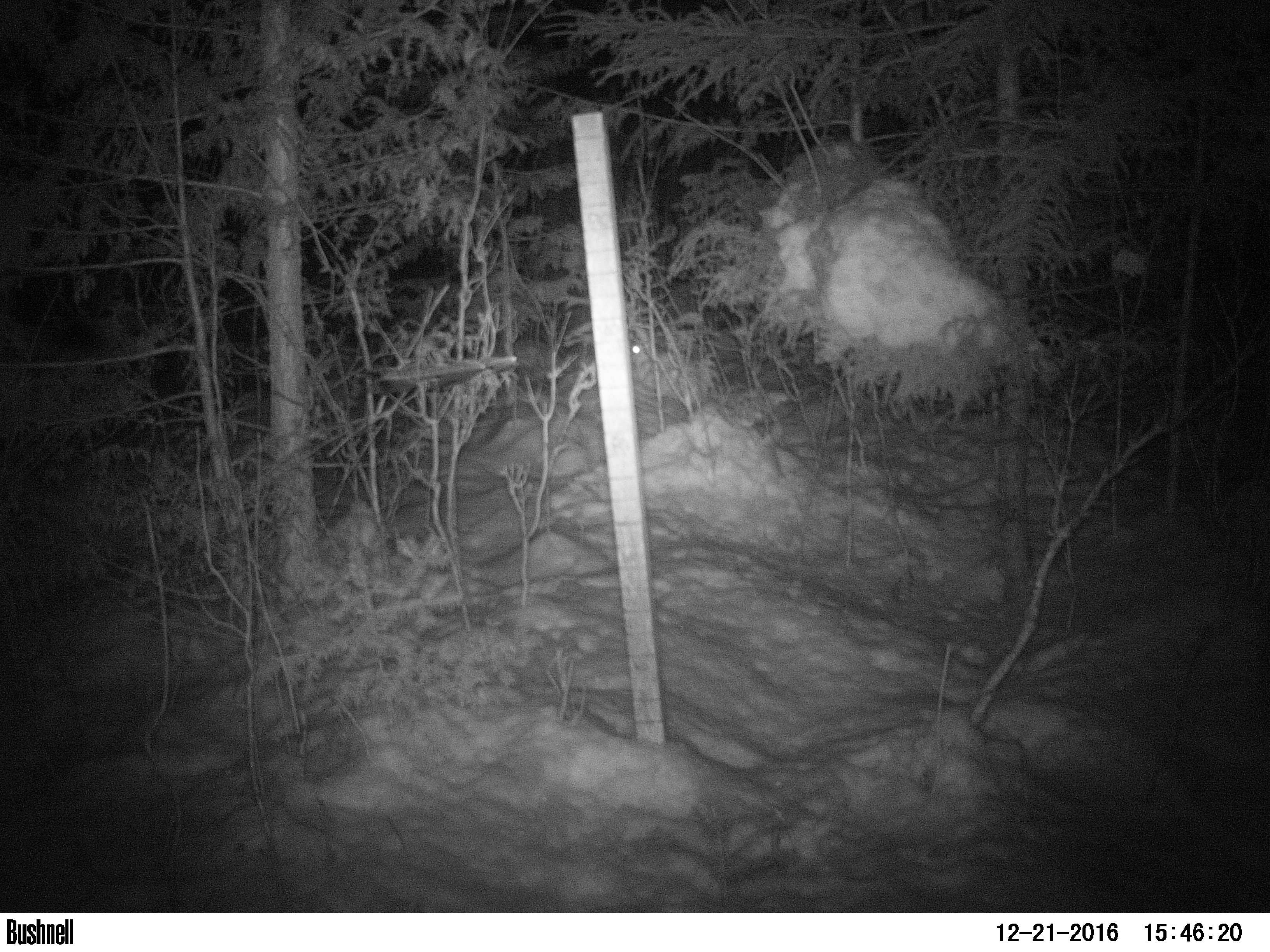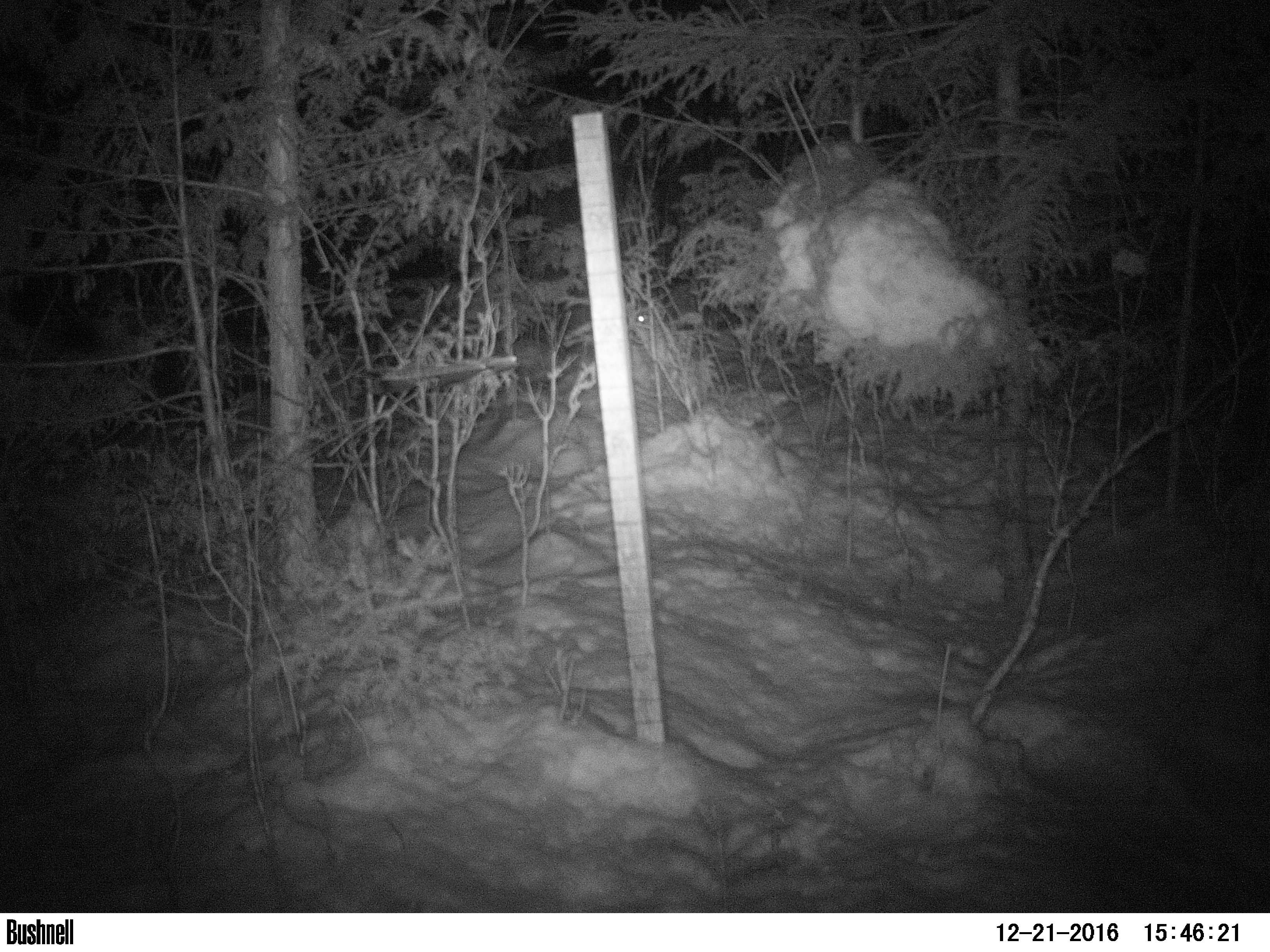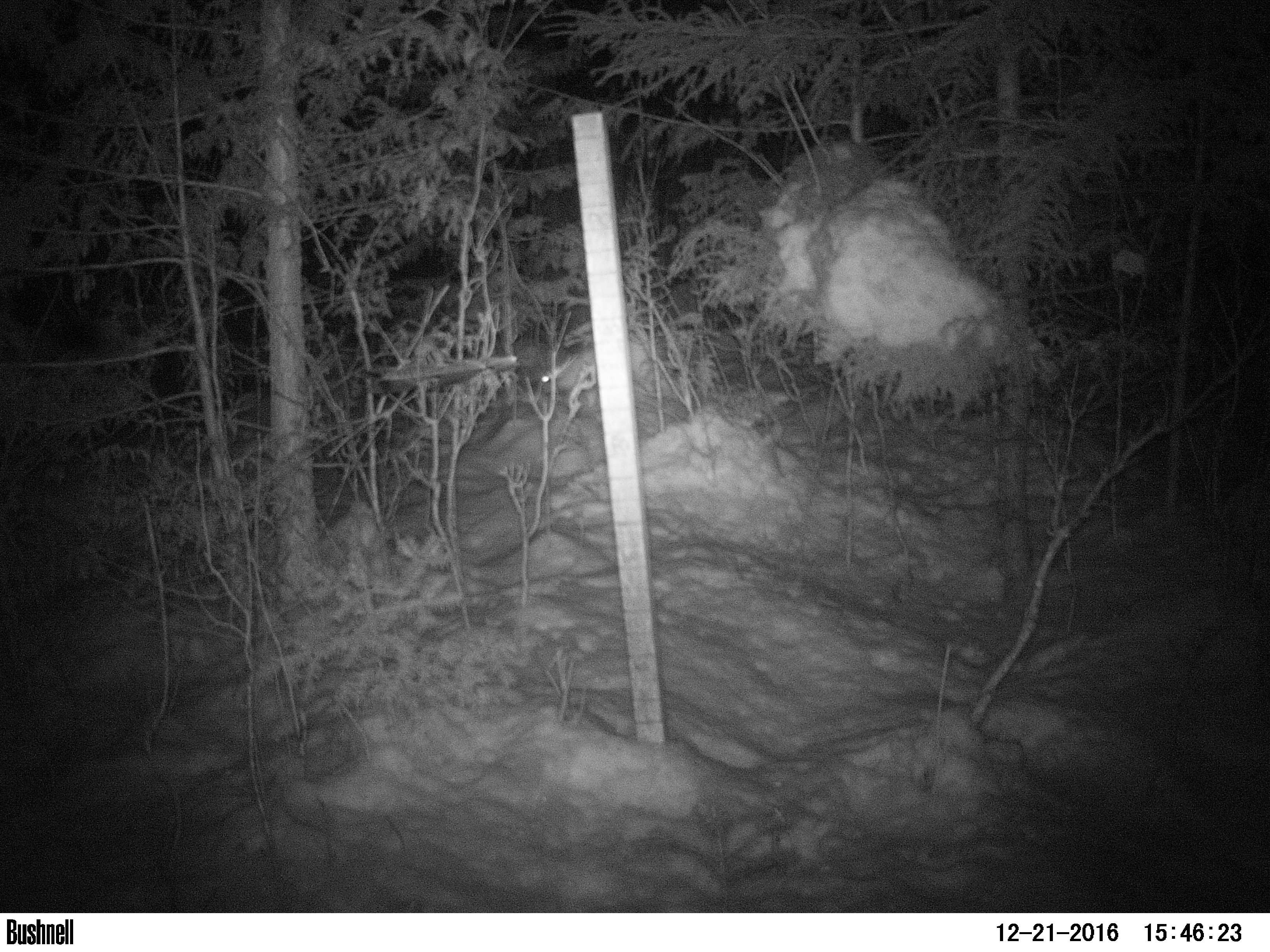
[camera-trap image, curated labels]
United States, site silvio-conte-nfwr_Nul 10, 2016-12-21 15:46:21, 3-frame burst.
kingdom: Animalia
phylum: Chordata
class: Mammalia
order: Lagomorpha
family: Leporidae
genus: Lepus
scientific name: Lepus americanus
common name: snowshoe hare